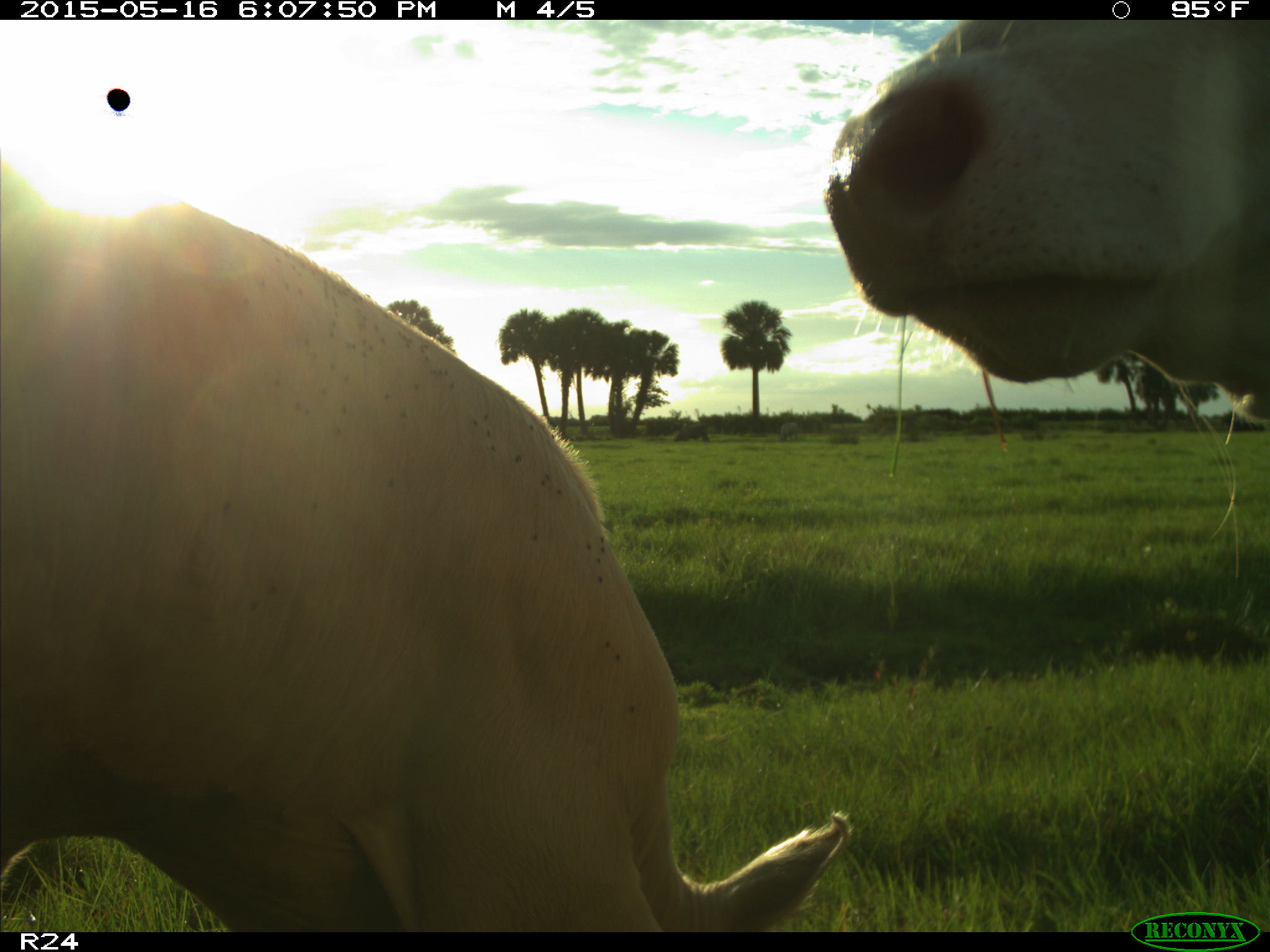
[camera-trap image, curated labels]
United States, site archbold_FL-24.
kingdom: Animalia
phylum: Chordata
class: Mammalia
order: Artiodactyla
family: Bovidae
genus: Bos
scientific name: Bos taurus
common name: domestic cow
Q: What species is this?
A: Bos taurus (domestic cow).